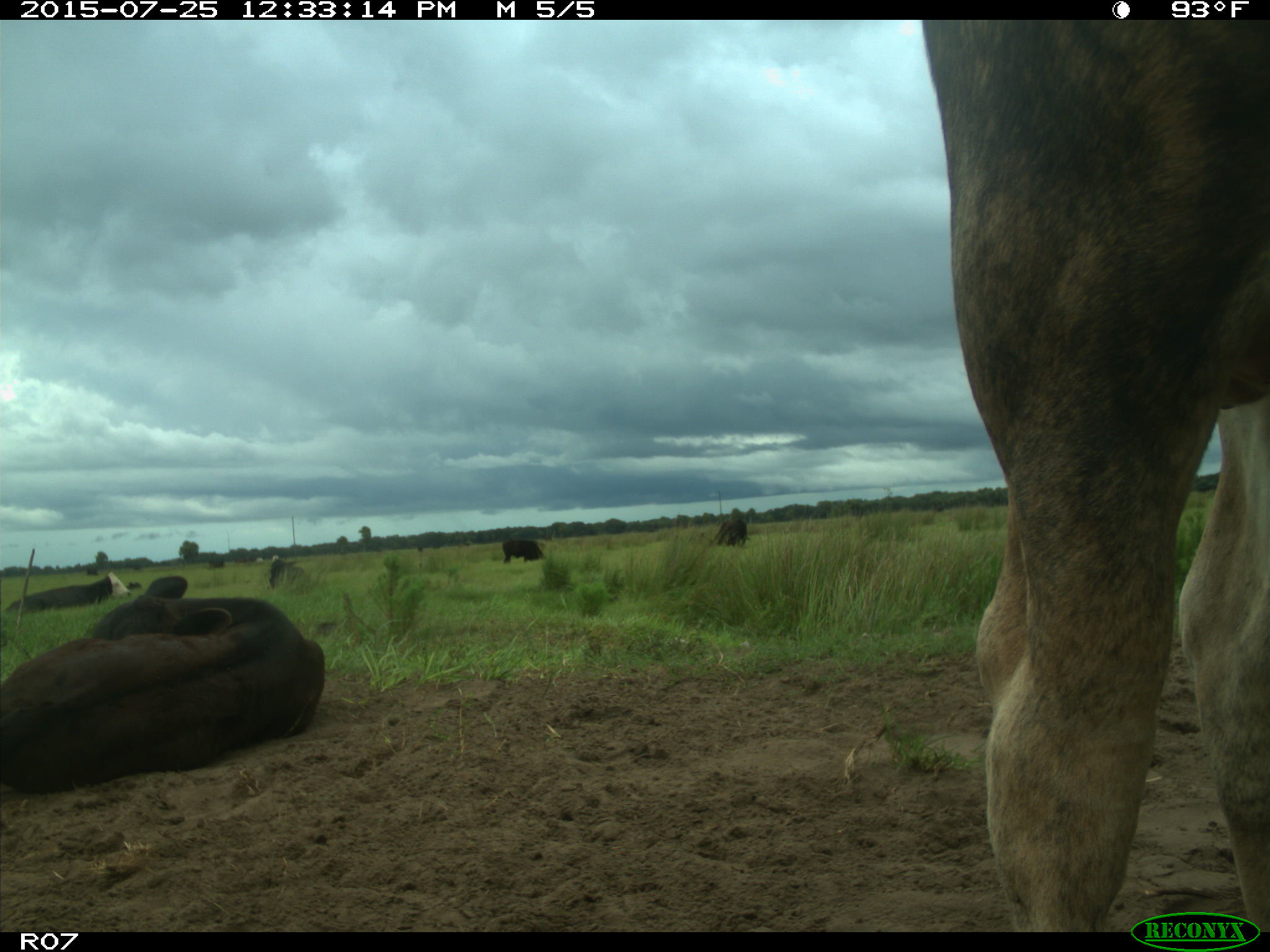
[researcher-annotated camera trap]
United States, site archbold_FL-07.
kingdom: Animalia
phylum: Chordata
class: Mammalia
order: Artiodactyla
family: Bovidae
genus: Bos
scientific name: Bos taurus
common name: domestic cow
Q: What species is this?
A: Bos taurus (domestic cow).